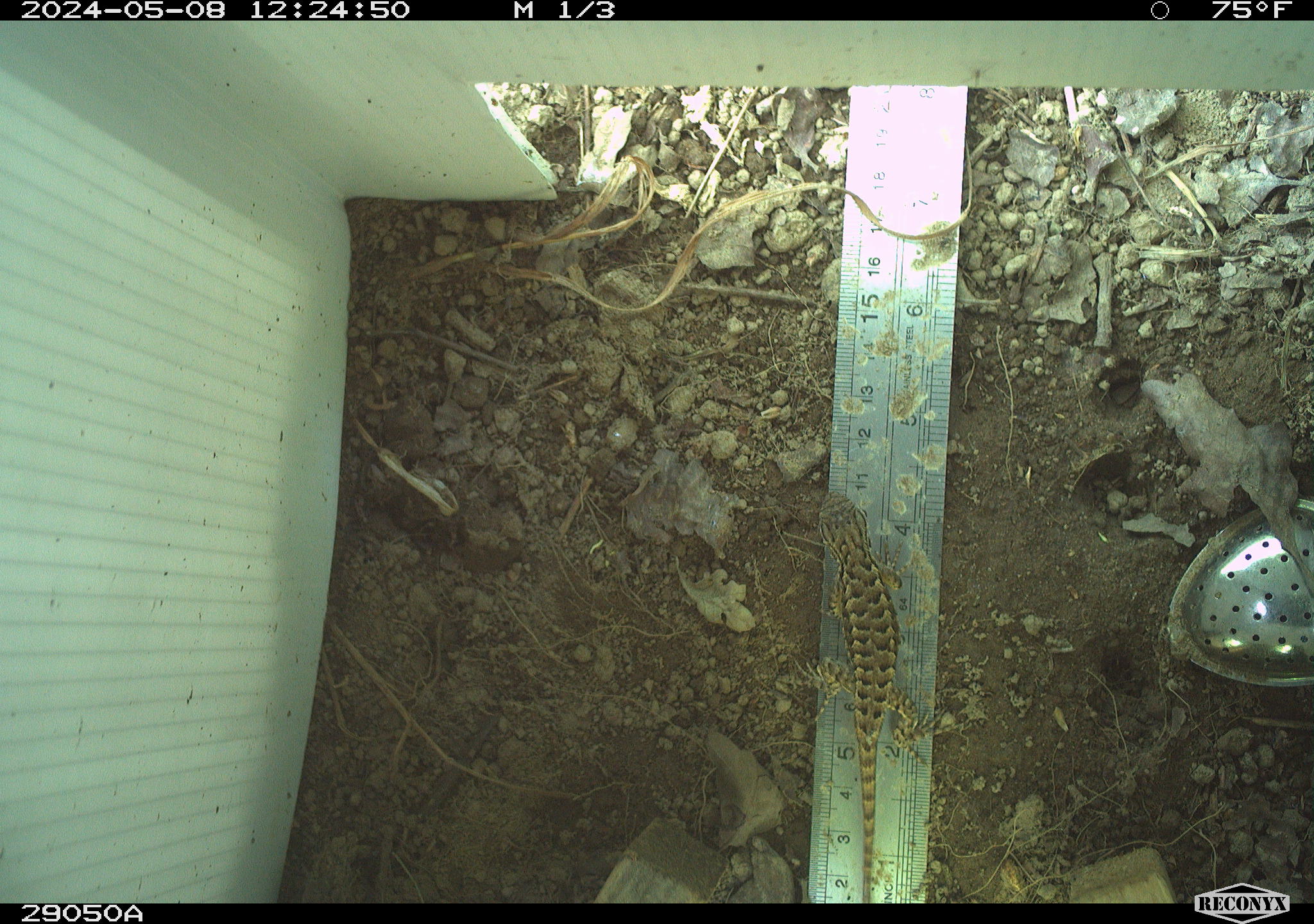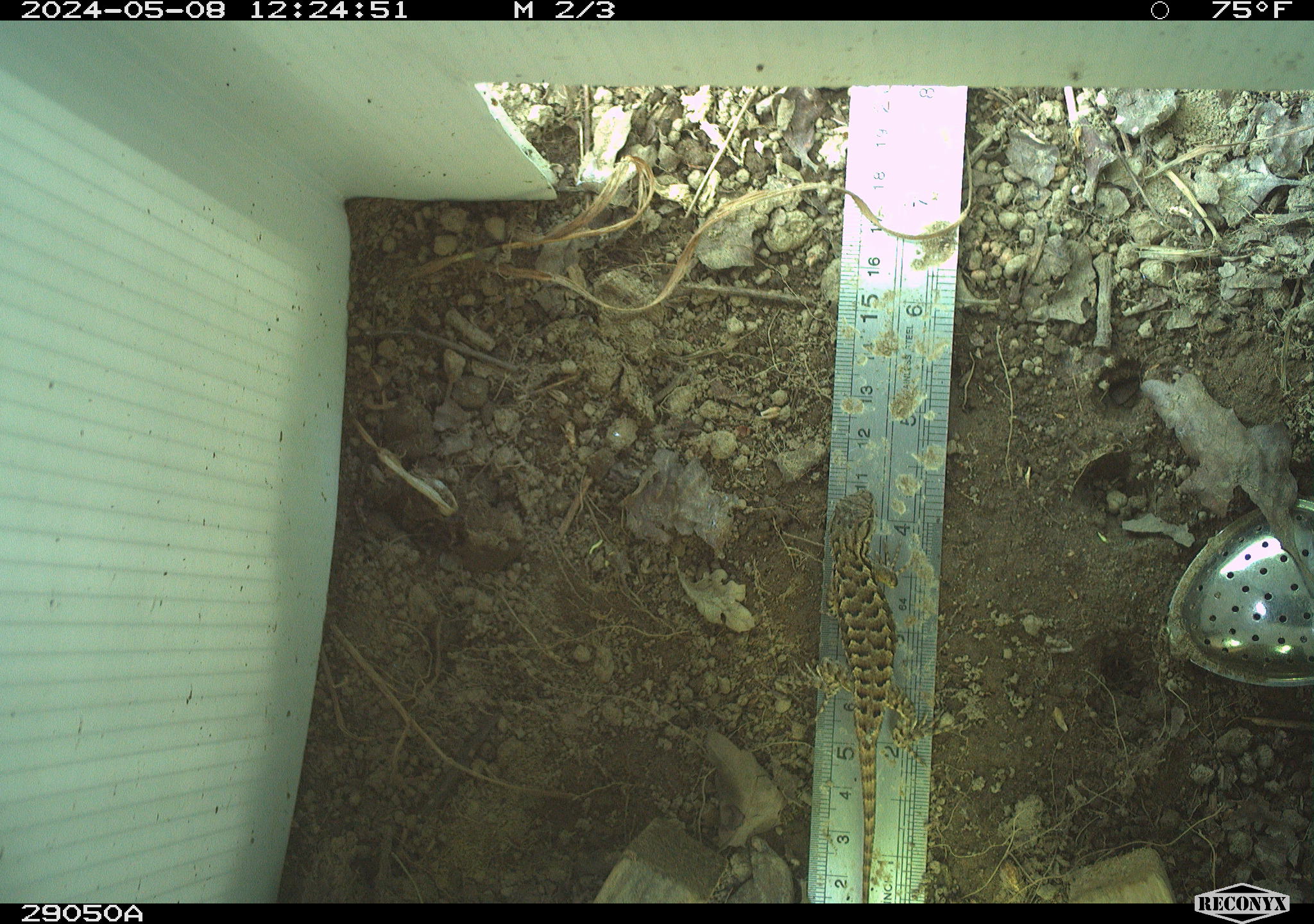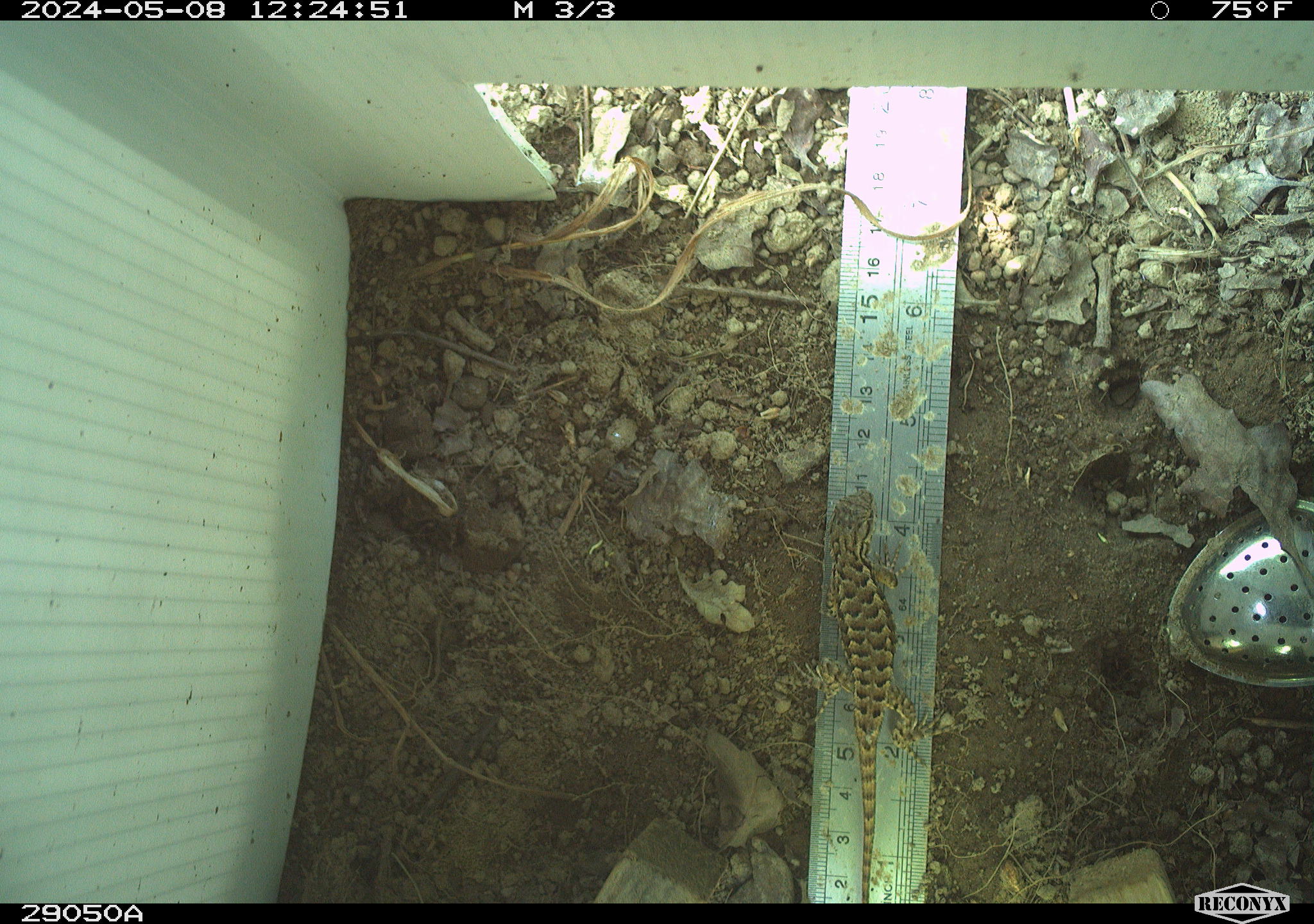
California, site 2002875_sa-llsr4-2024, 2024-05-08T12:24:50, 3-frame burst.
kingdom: Animalia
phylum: Chordata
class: Reptilia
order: Squamata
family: Phrynosomatidae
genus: Sceloporus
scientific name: Sceloporus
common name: spiny lizards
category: sceloporus species